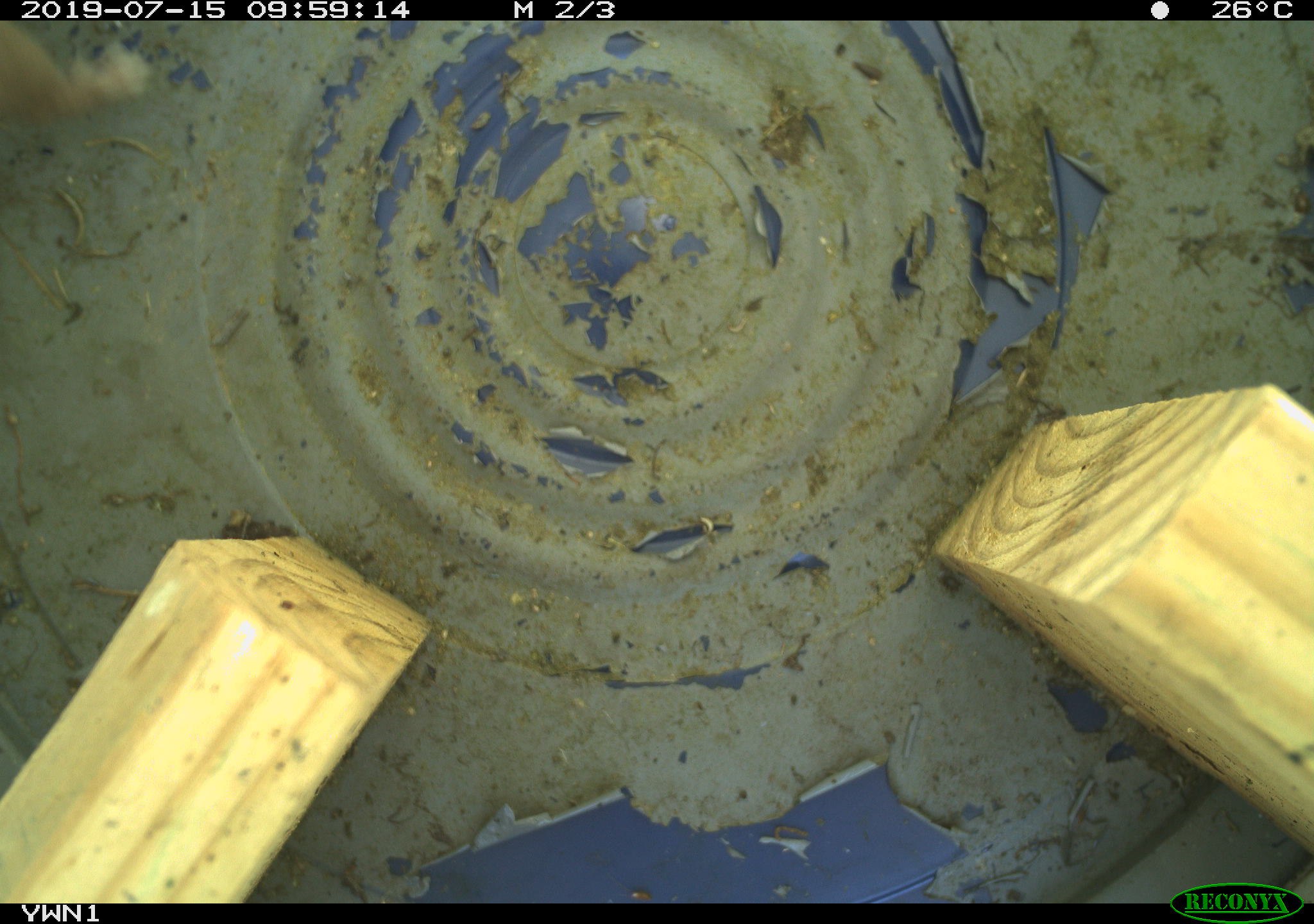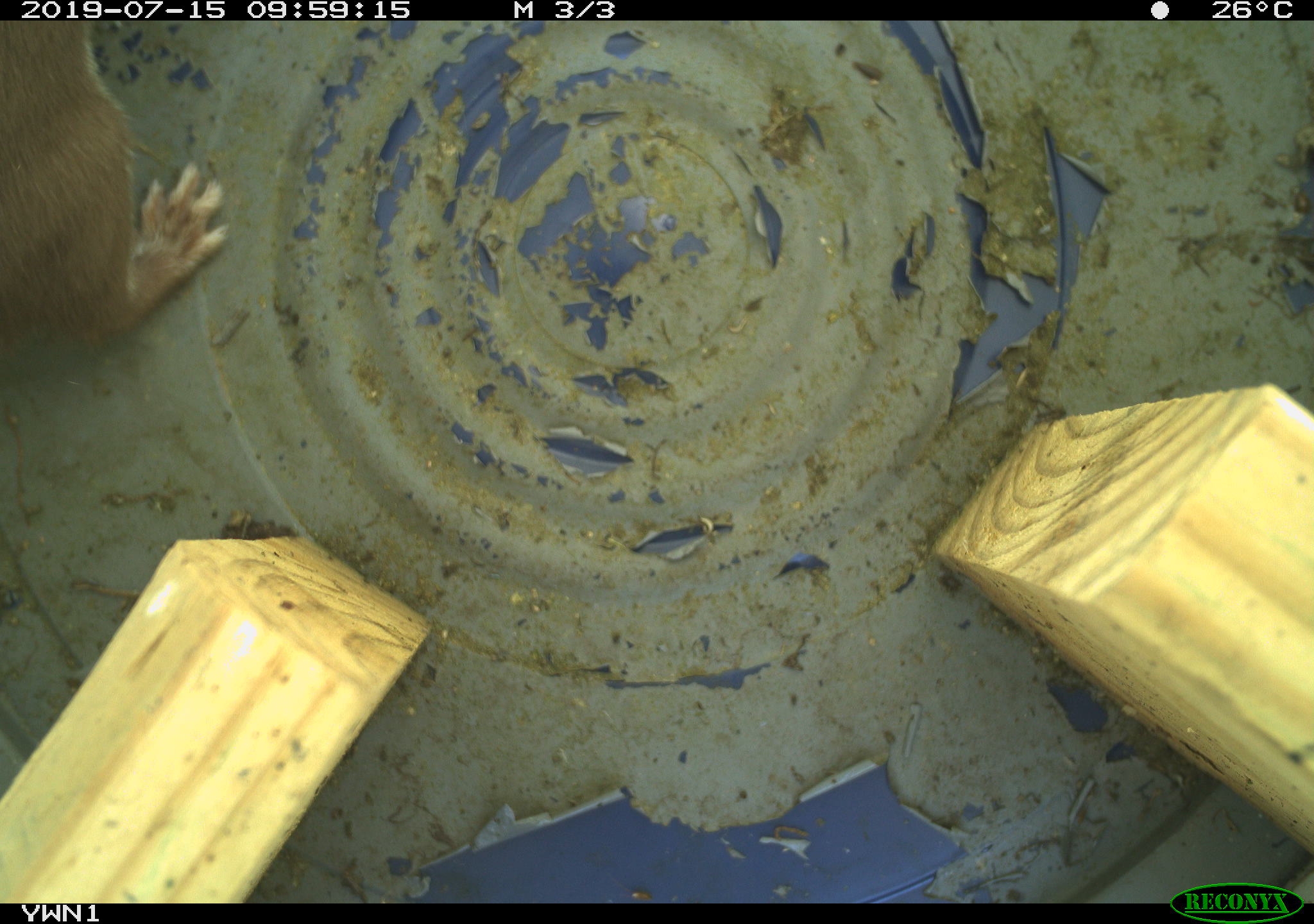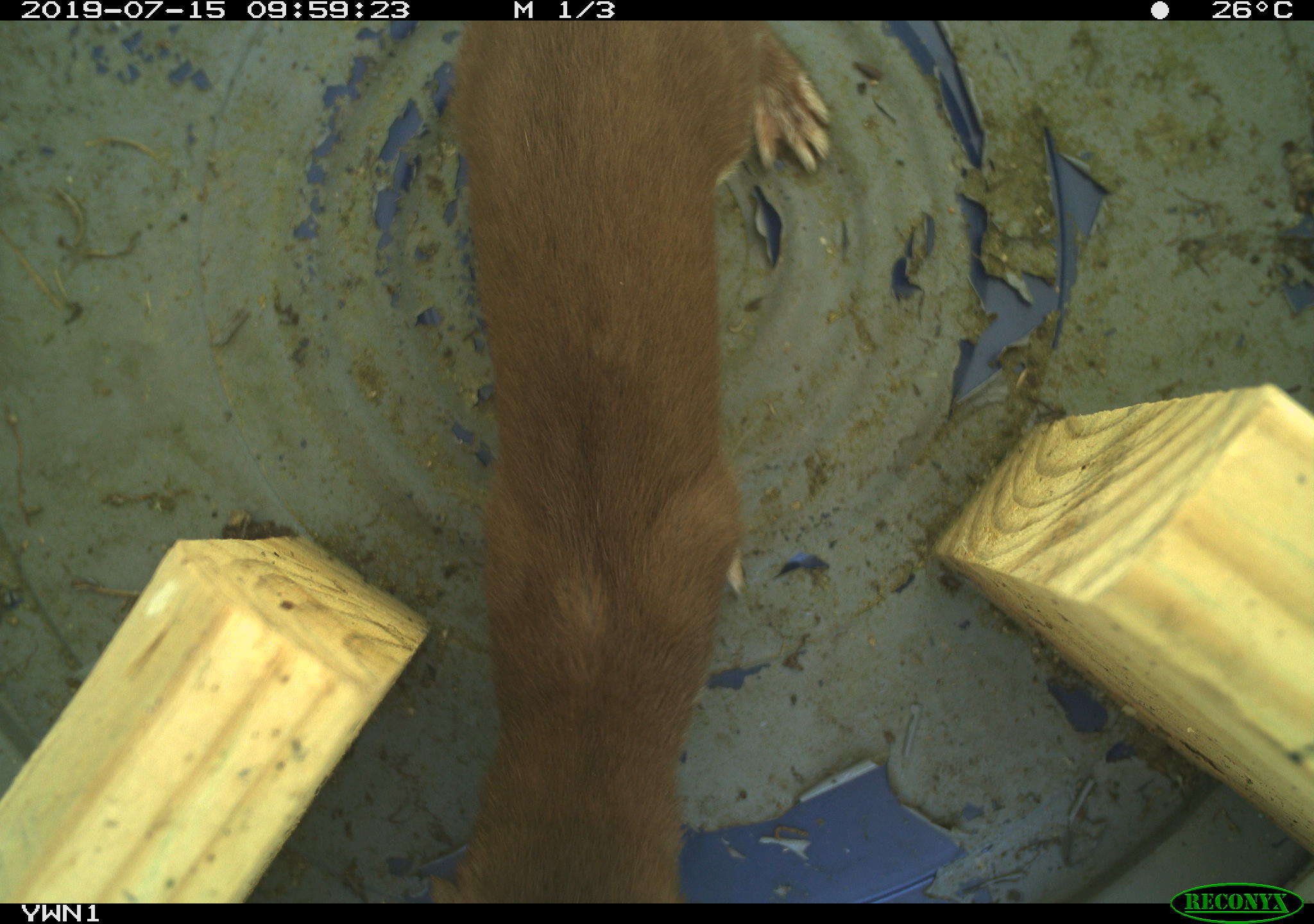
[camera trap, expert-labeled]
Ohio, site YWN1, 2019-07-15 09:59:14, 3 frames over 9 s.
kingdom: Animalia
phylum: Chordata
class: Mammalia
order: Carnivora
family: Mustelidae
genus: Neogale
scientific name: Neogale frenata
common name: long-tailed weasel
Long-tailed weasel (Neogale frenata).